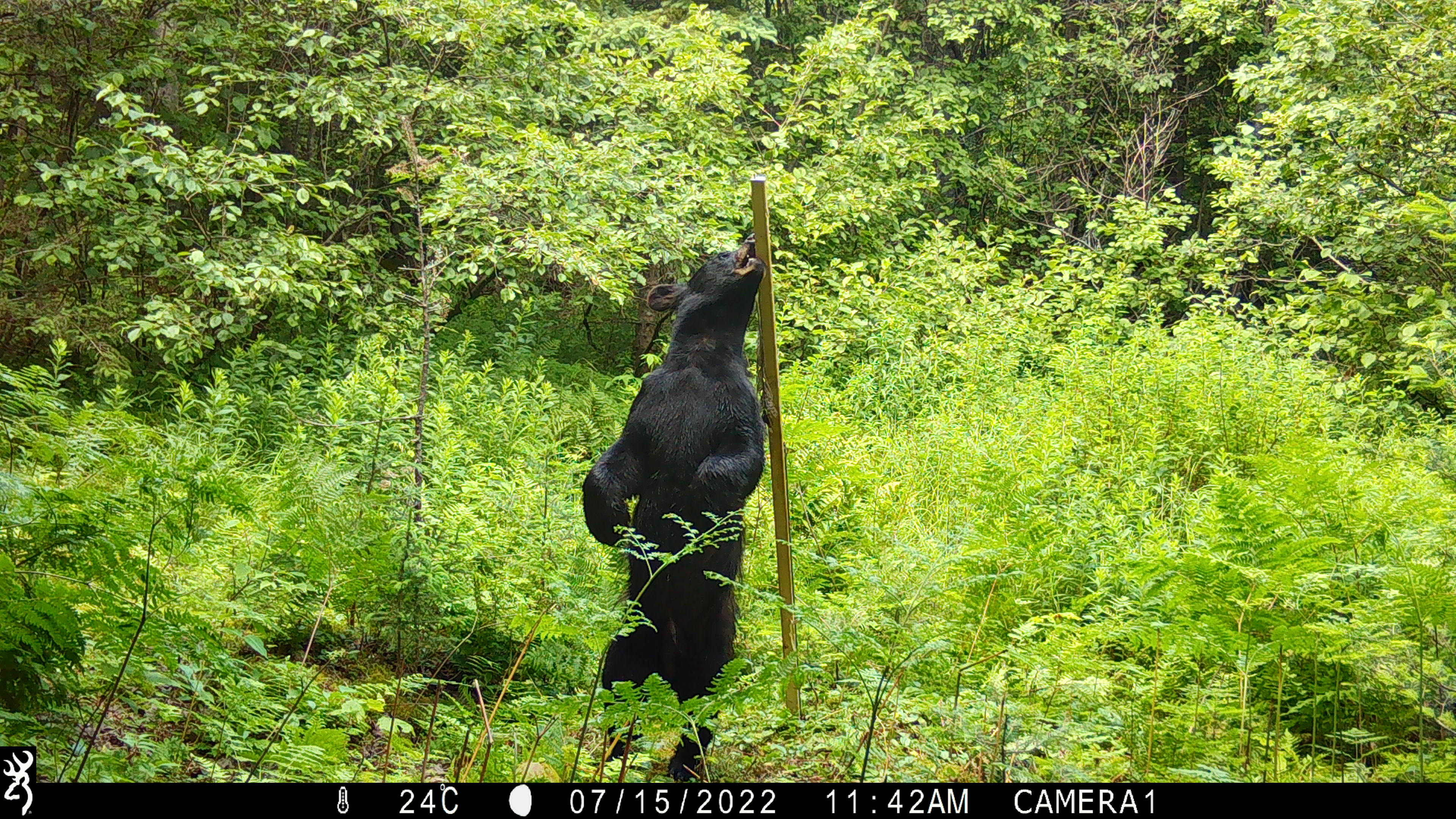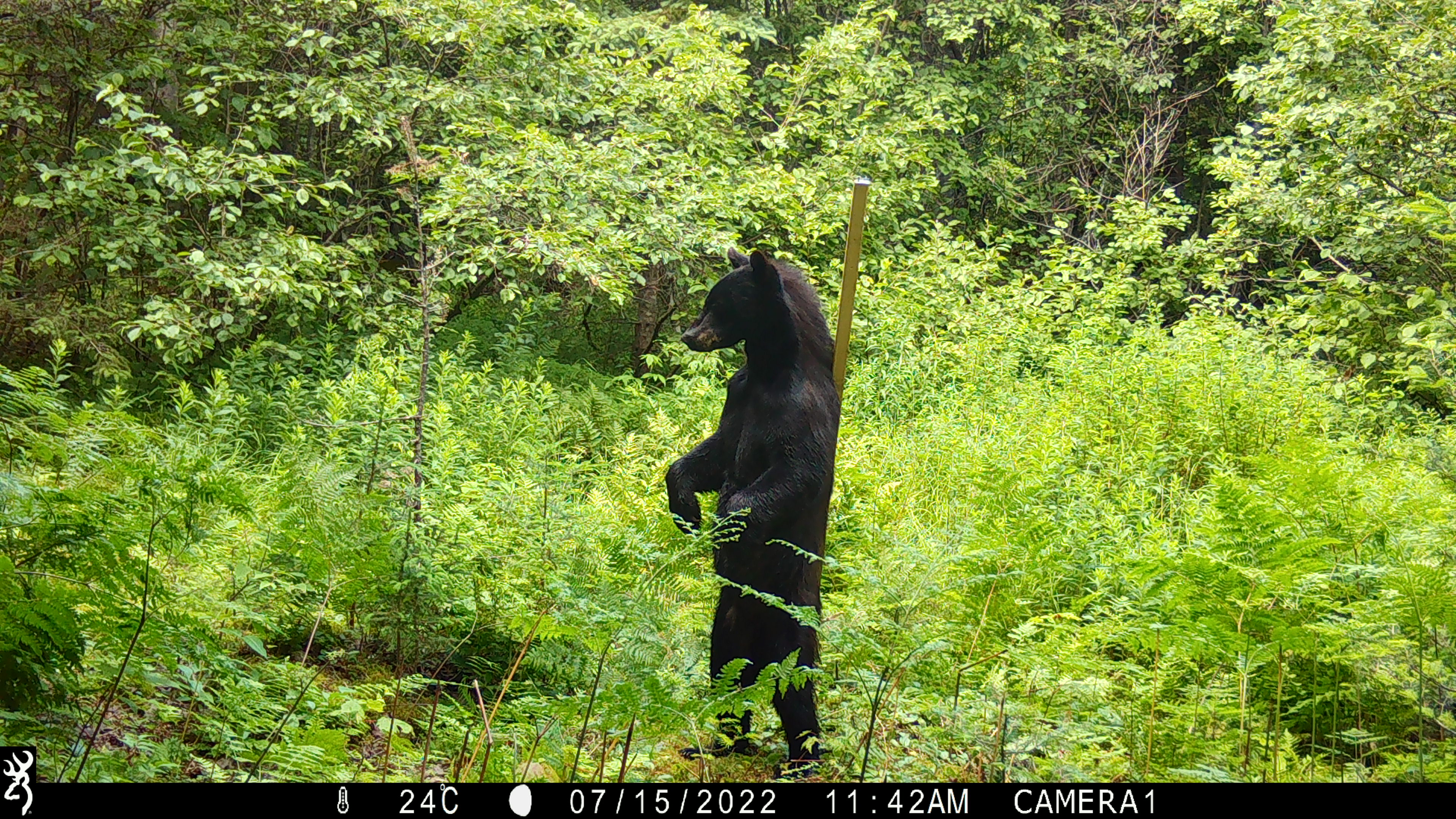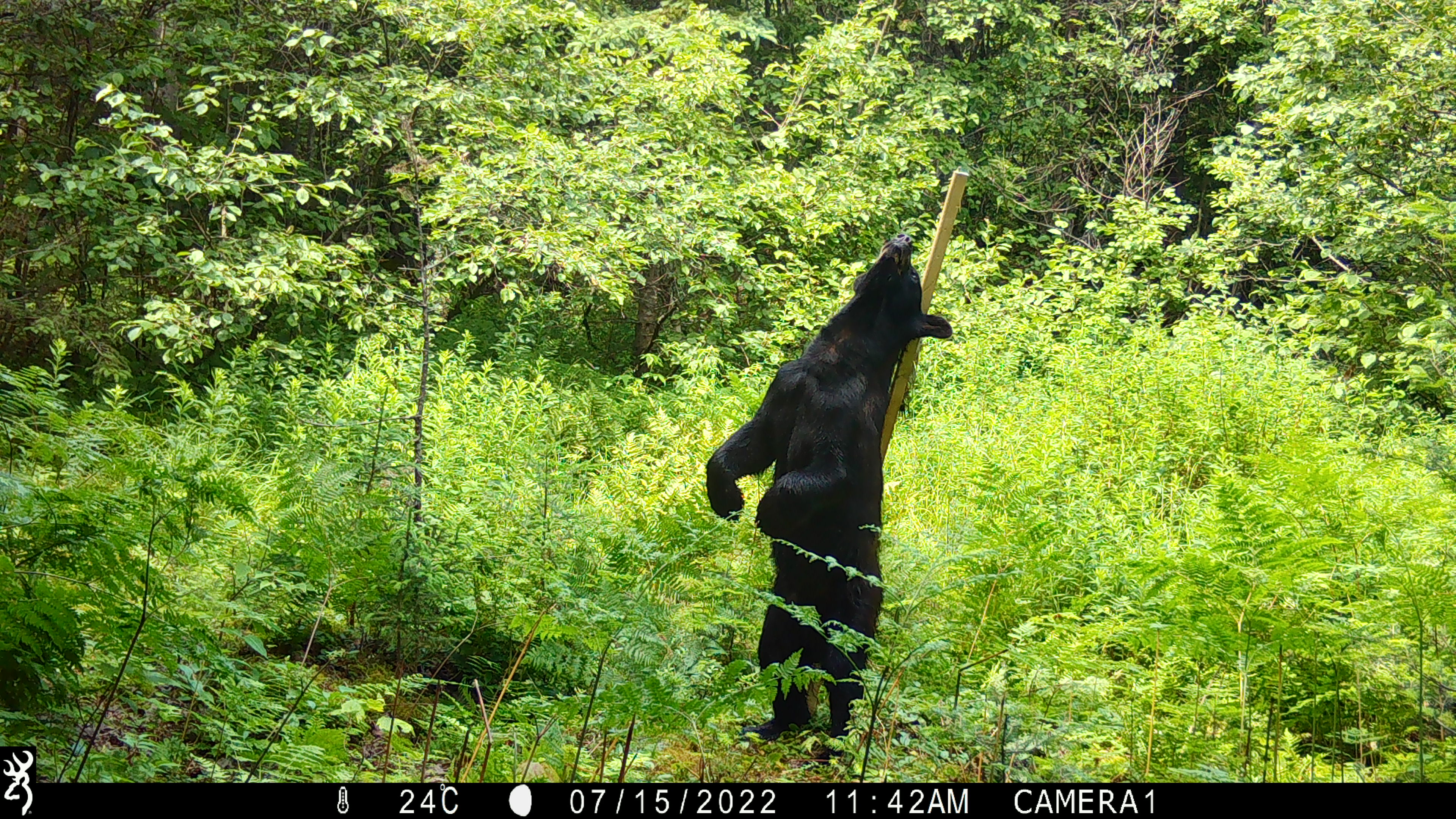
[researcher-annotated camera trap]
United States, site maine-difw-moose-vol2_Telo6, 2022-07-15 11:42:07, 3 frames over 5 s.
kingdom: Animalia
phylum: Chordata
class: Mammalia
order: Carnivora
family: Ursidae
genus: Ursus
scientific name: Ursus americanus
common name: black bear